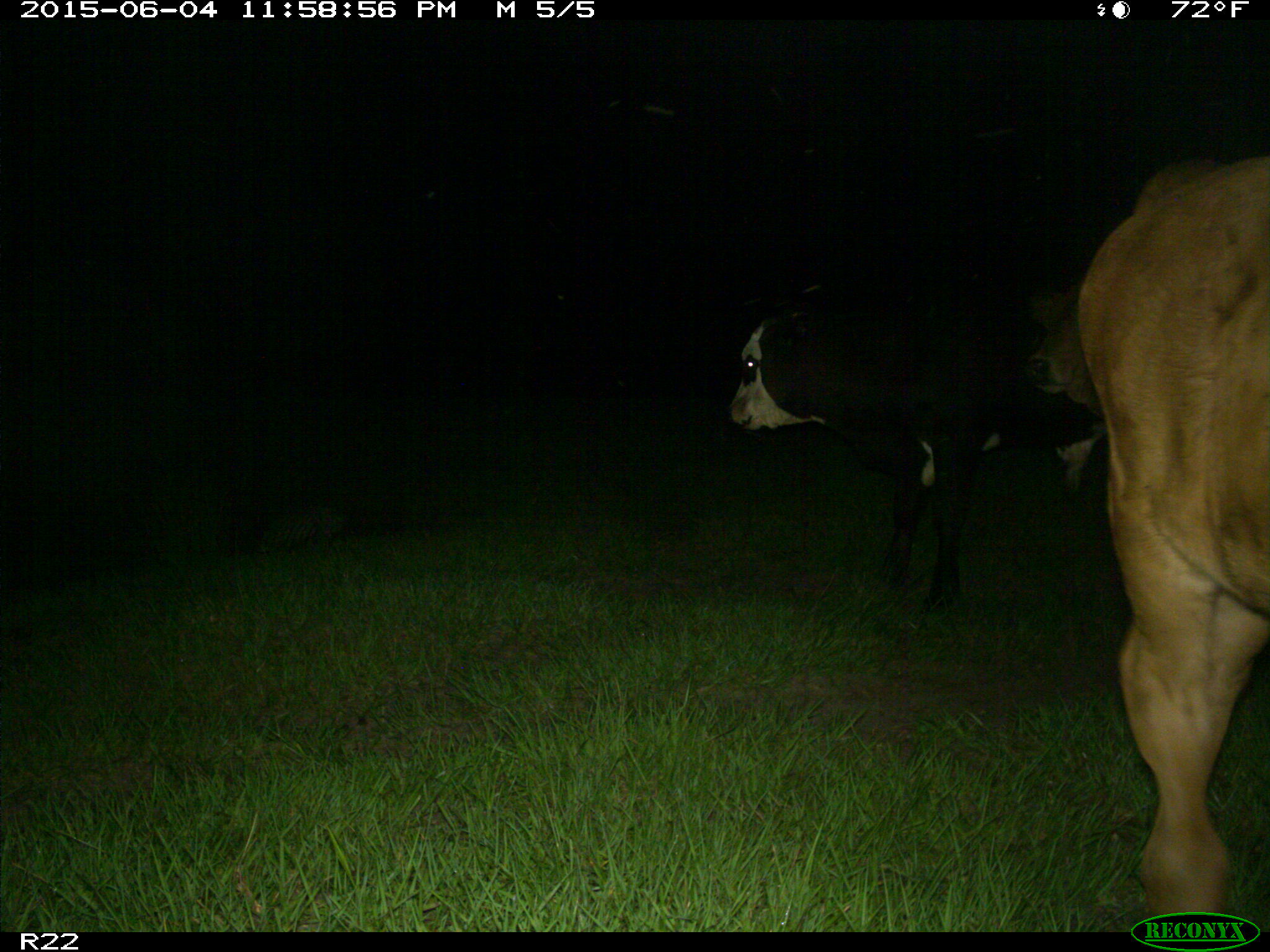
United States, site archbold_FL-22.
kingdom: Animalia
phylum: Chordata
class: Mammalia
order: Artiodactyla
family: Bovidae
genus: Bos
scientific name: Bos taurus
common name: domestic cow